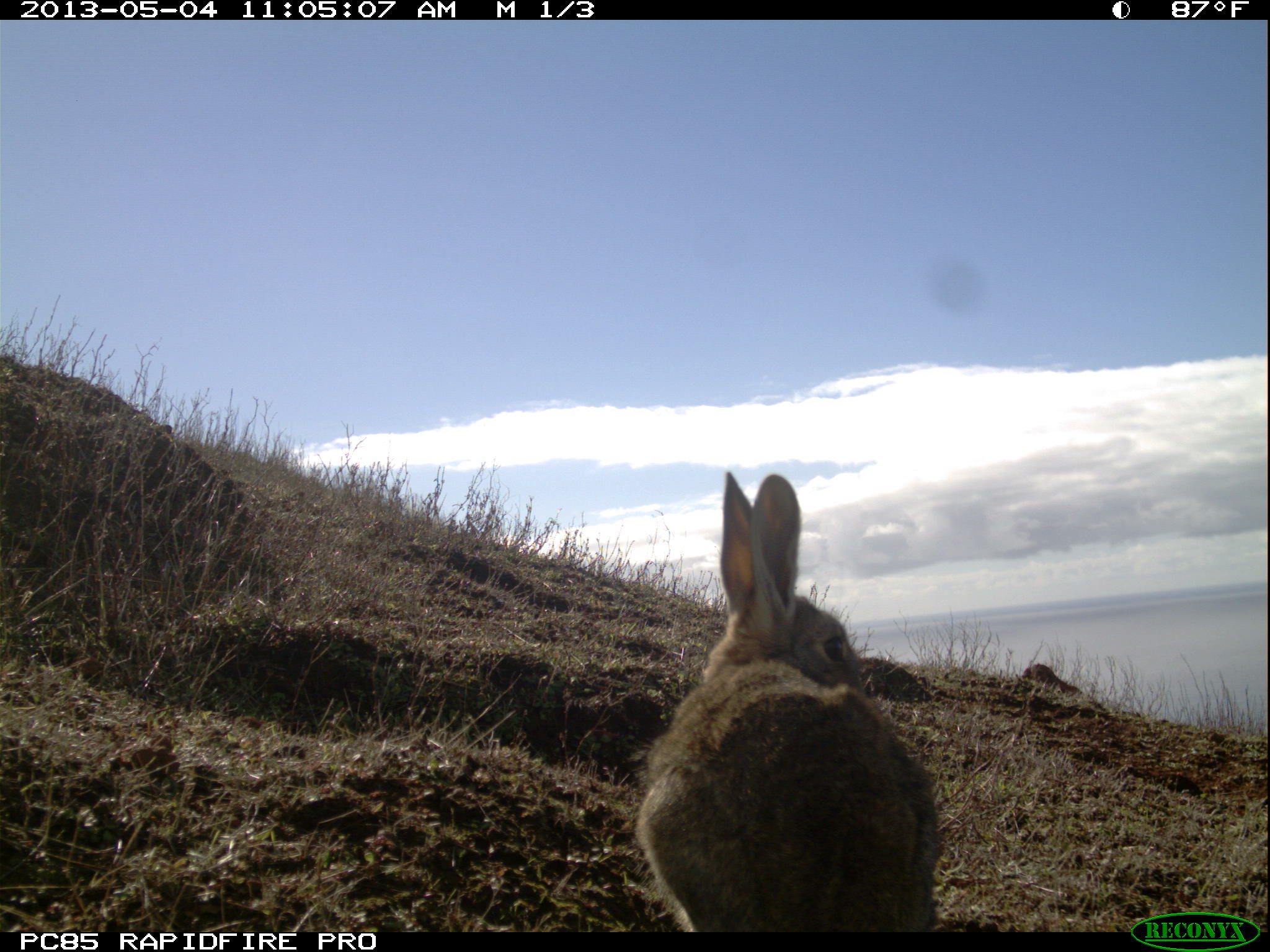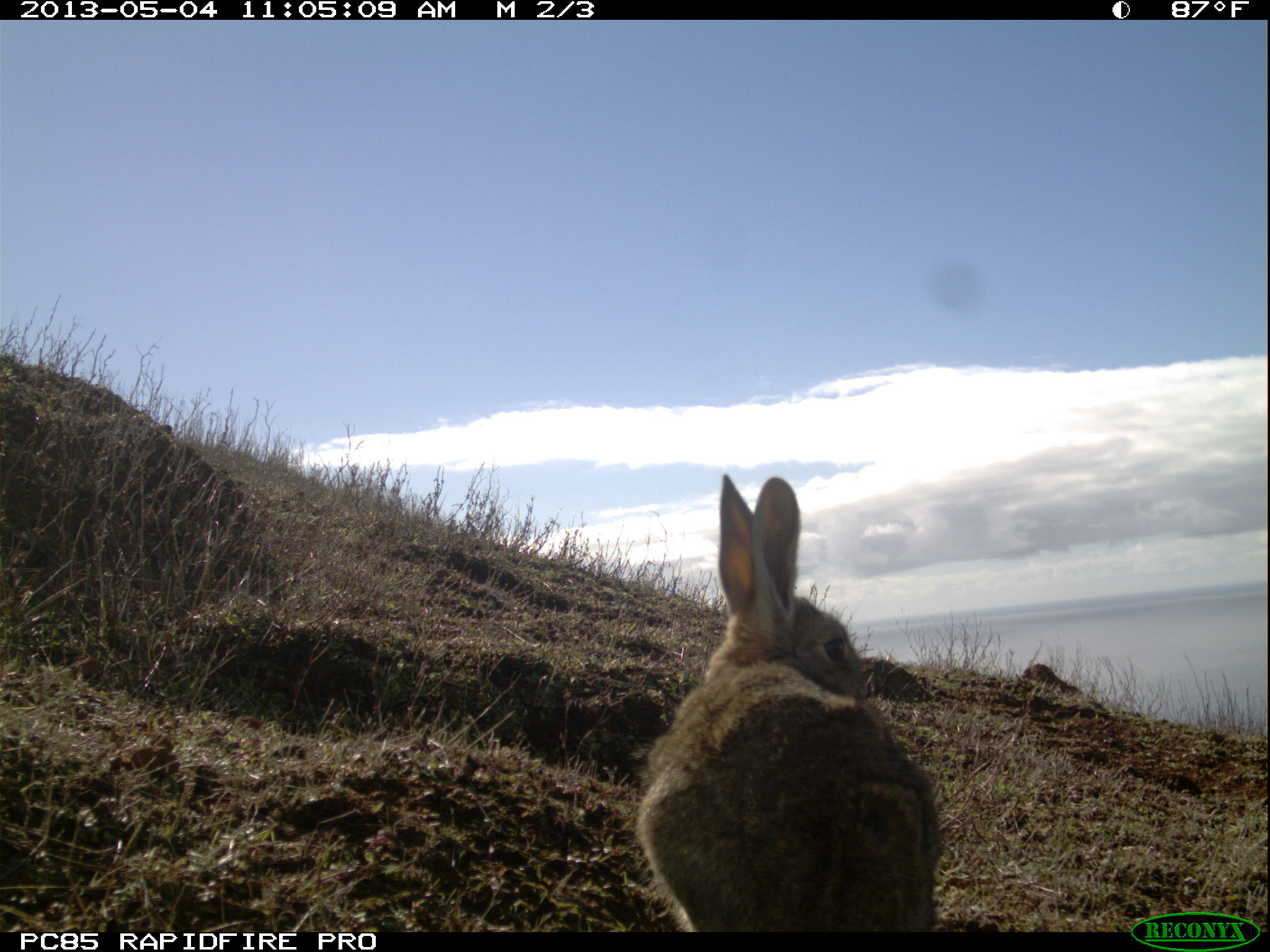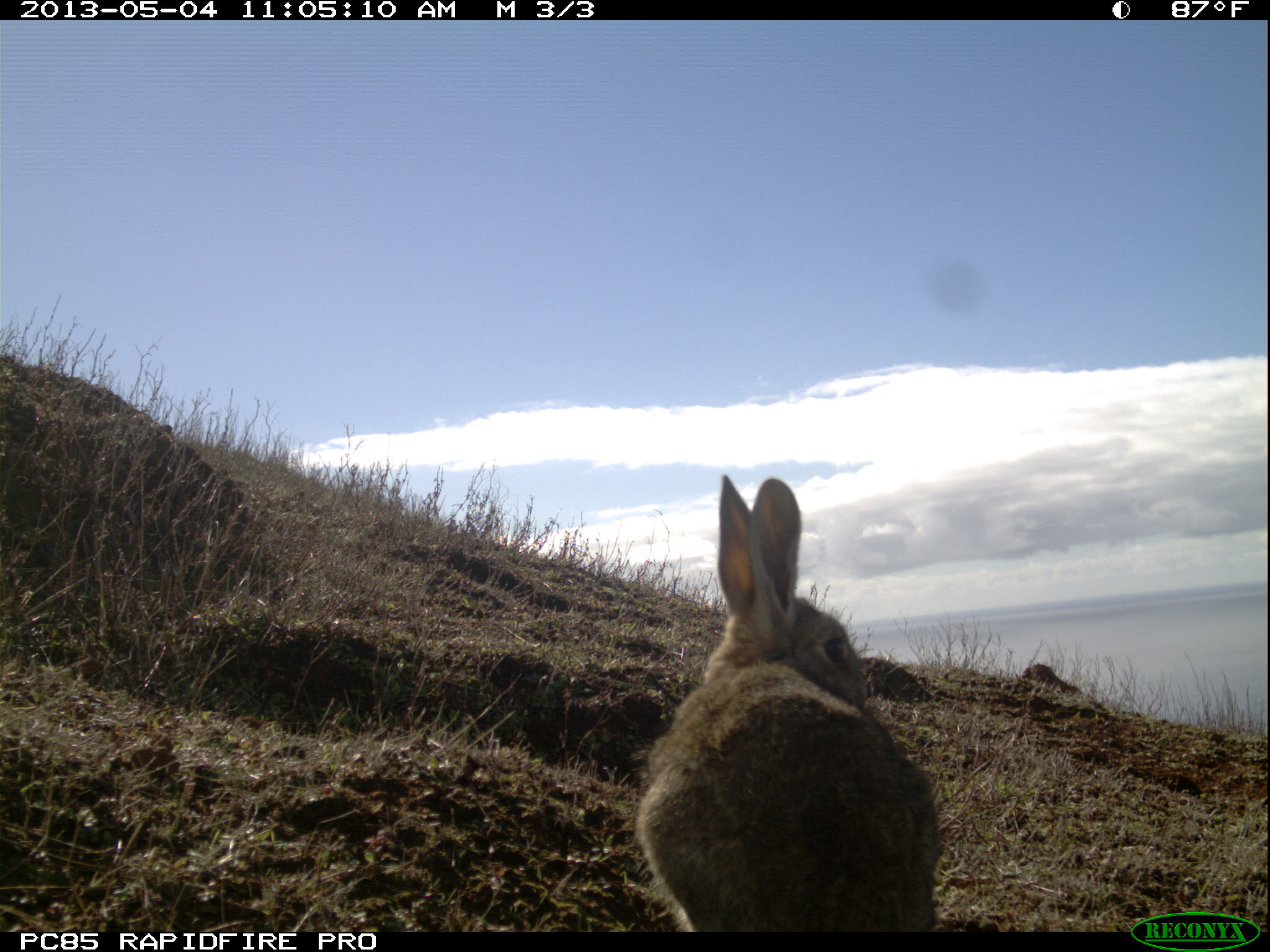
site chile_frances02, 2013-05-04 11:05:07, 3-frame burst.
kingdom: Animalia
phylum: Chordata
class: Mammalia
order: Lagomorpha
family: Leporidae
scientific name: Leporidae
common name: rabbits and hares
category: rabbit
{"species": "rabbit (rabbits and hares) (Leporidae)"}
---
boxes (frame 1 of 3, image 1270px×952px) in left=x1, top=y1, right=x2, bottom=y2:
rabbit: left=631, top=471, right=941, bottom=935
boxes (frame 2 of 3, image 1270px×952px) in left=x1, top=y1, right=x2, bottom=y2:
rabbit: left=629, top=472, right=942, bottom=936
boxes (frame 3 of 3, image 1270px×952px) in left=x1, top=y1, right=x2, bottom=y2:
rabbit: left=629, top=474, right=940, bottom=935